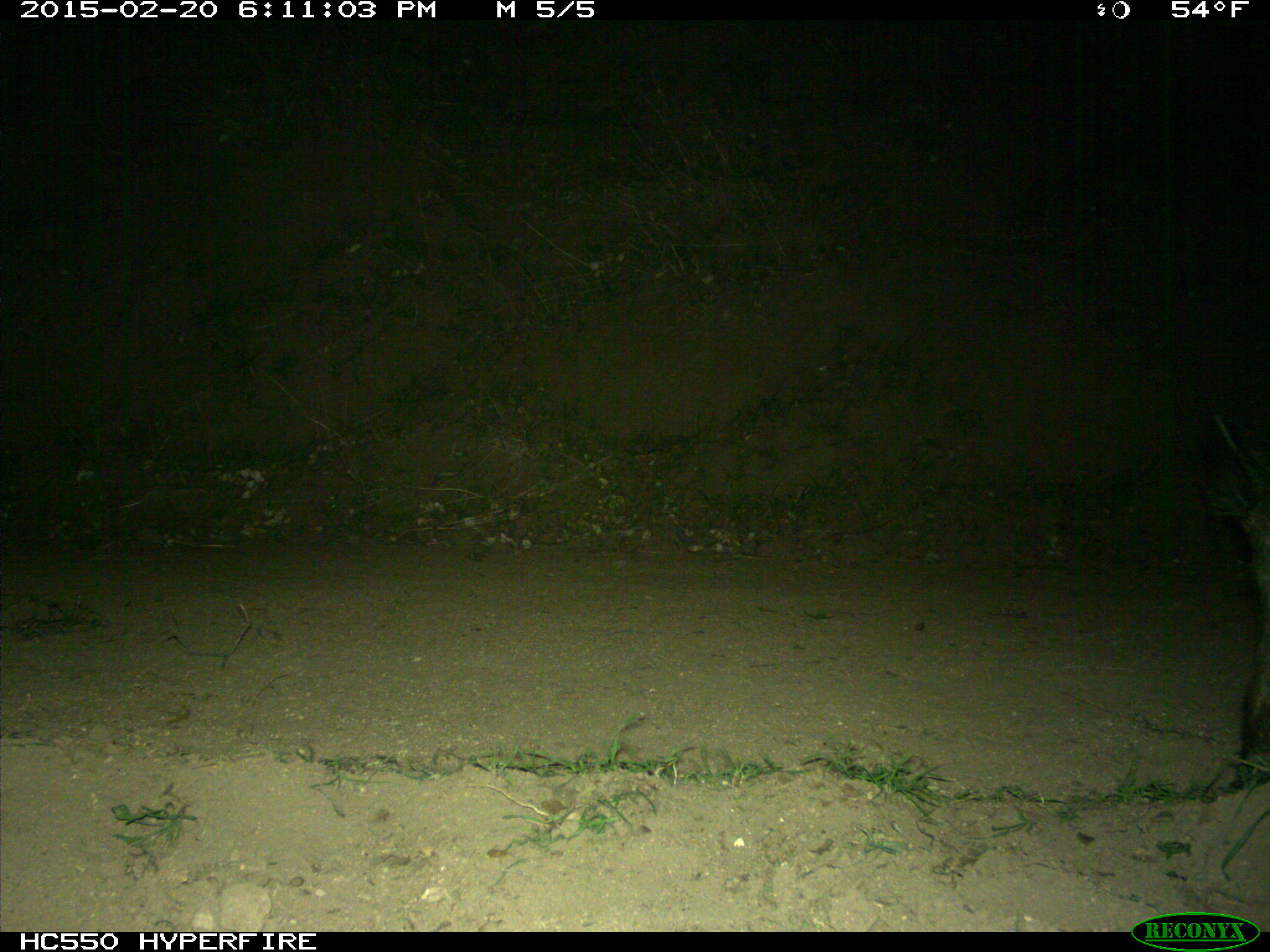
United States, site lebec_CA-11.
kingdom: Animalia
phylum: Chordata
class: Mammalia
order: Artiodactyla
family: Suidae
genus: Sus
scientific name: Sus scrofa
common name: wild boar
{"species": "Sus scrofa (wild boar)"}